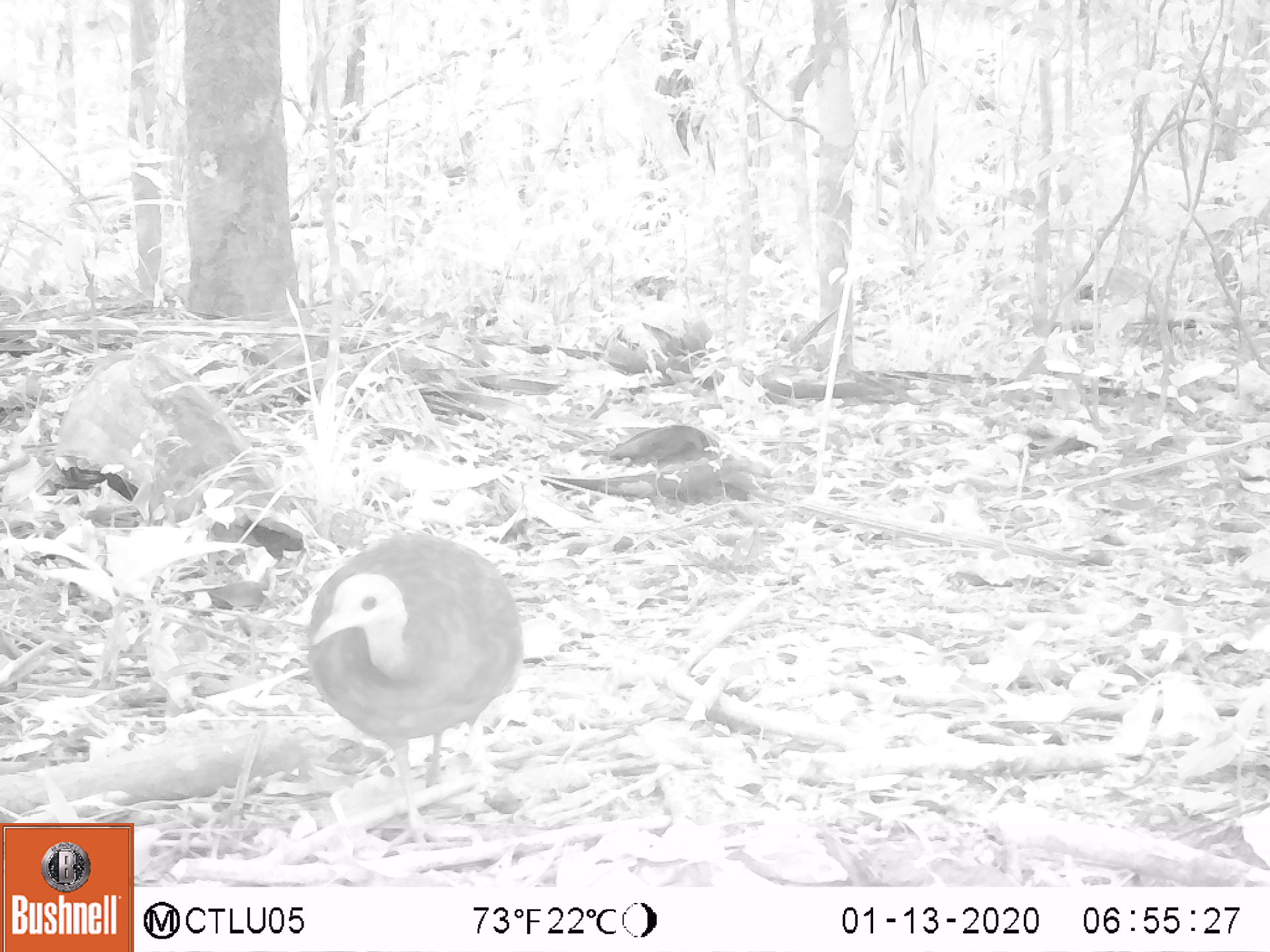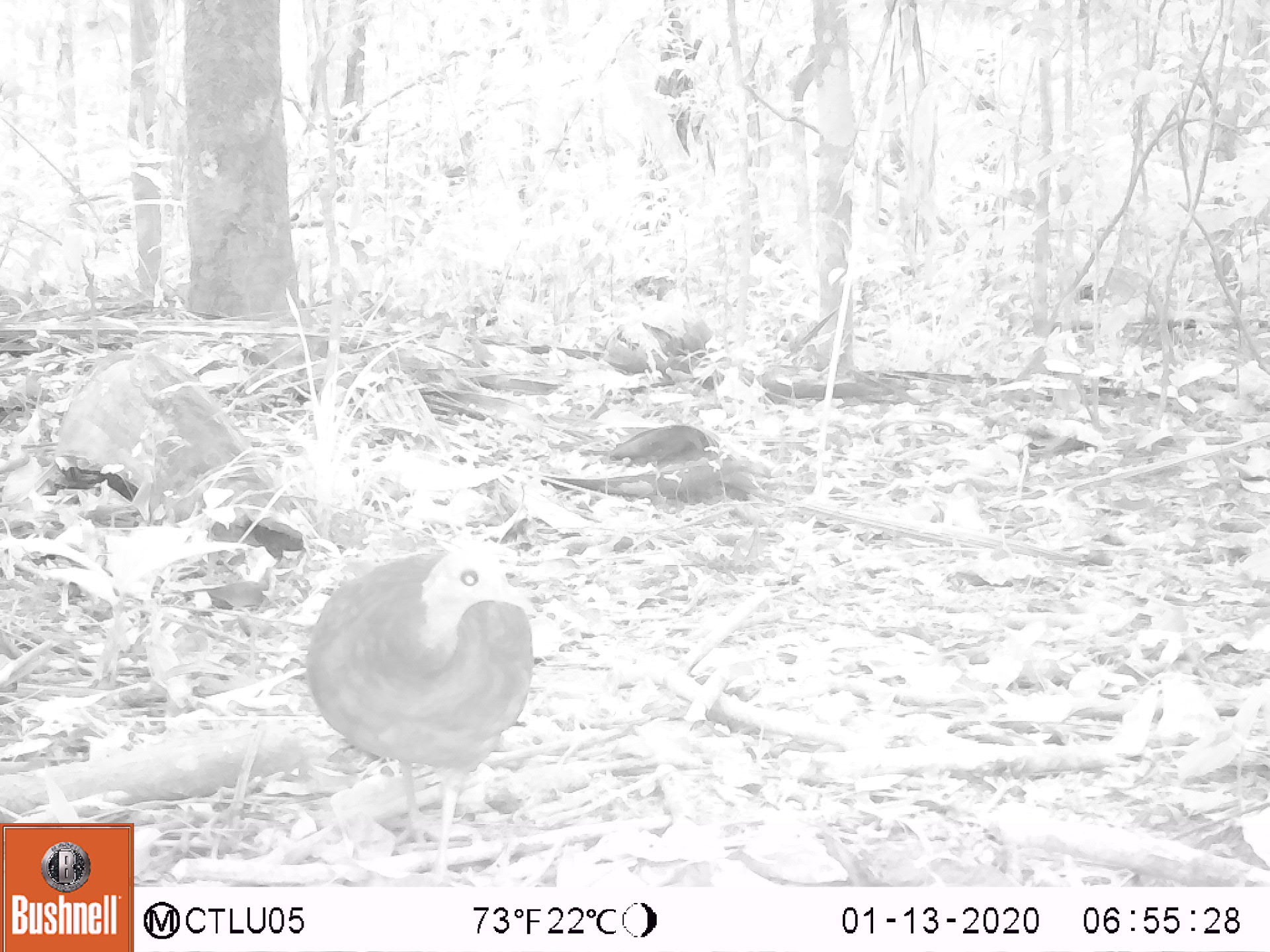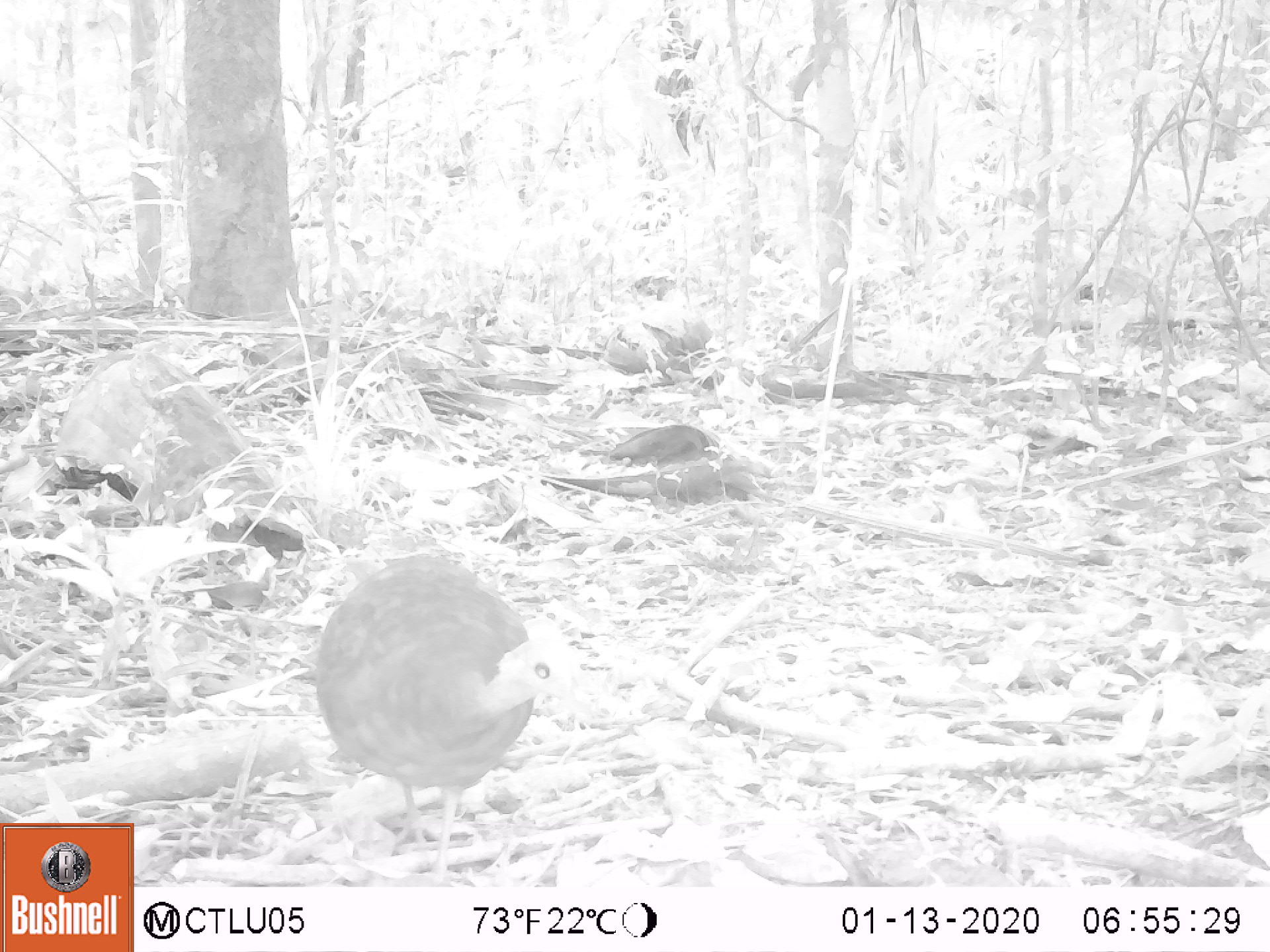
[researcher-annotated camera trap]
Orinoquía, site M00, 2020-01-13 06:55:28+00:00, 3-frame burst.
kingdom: Animalia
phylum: Chordata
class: Aves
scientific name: Aves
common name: bird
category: unknown bird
Unknown bird (bird) (Aves).